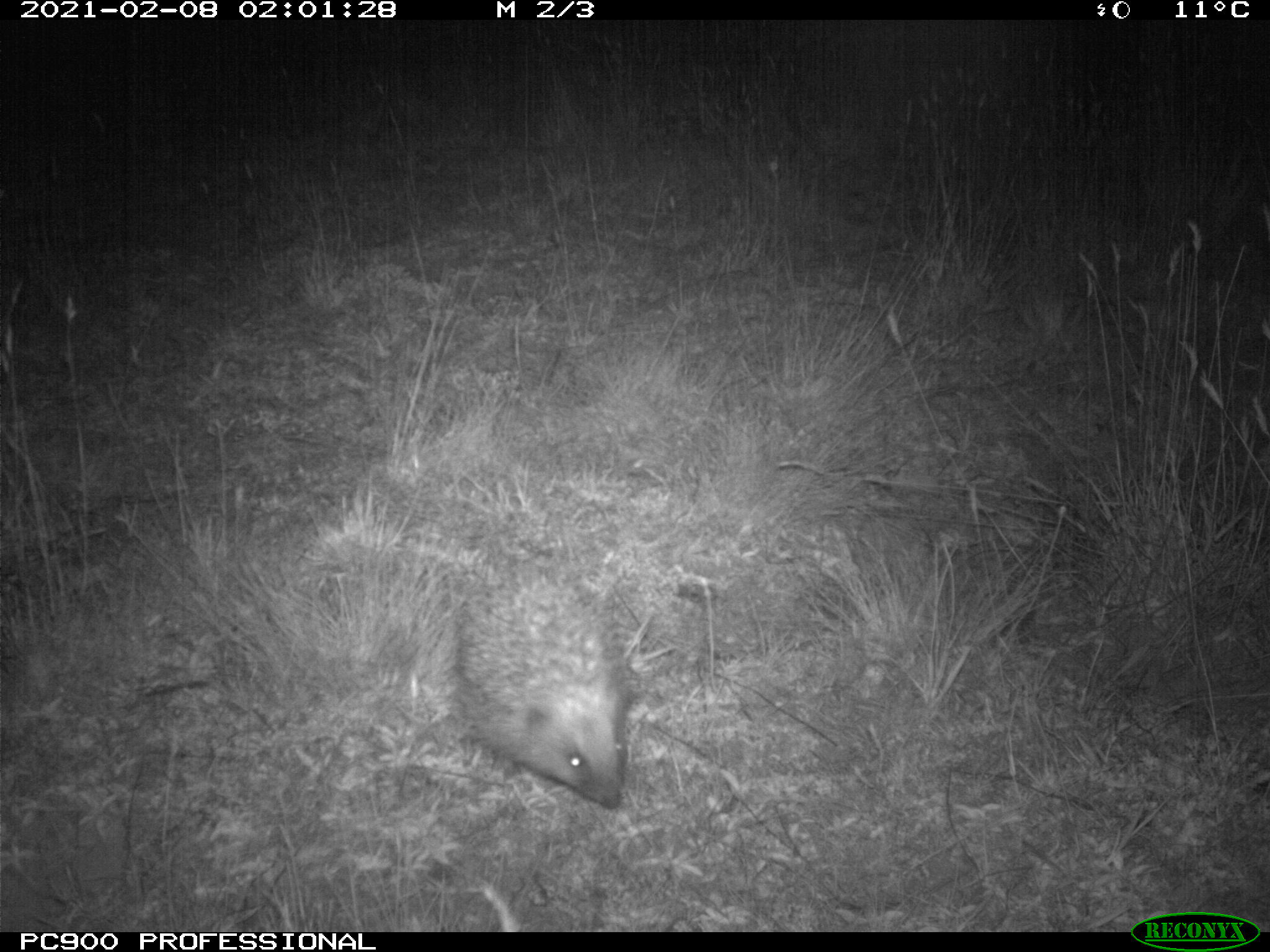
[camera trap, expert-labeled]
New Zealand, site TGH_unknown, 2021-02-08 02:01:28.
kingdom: Animalia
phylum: Chordata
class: Mammalia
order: Eulipotyphla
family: Erinaceidae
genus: Erinaceus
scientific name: Erinaceus europaeus europaeus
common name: european hedgehog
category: hedgehog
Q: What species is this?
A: Hedgehog (european hedgehog) (Erinaceus europaeus europaeus).